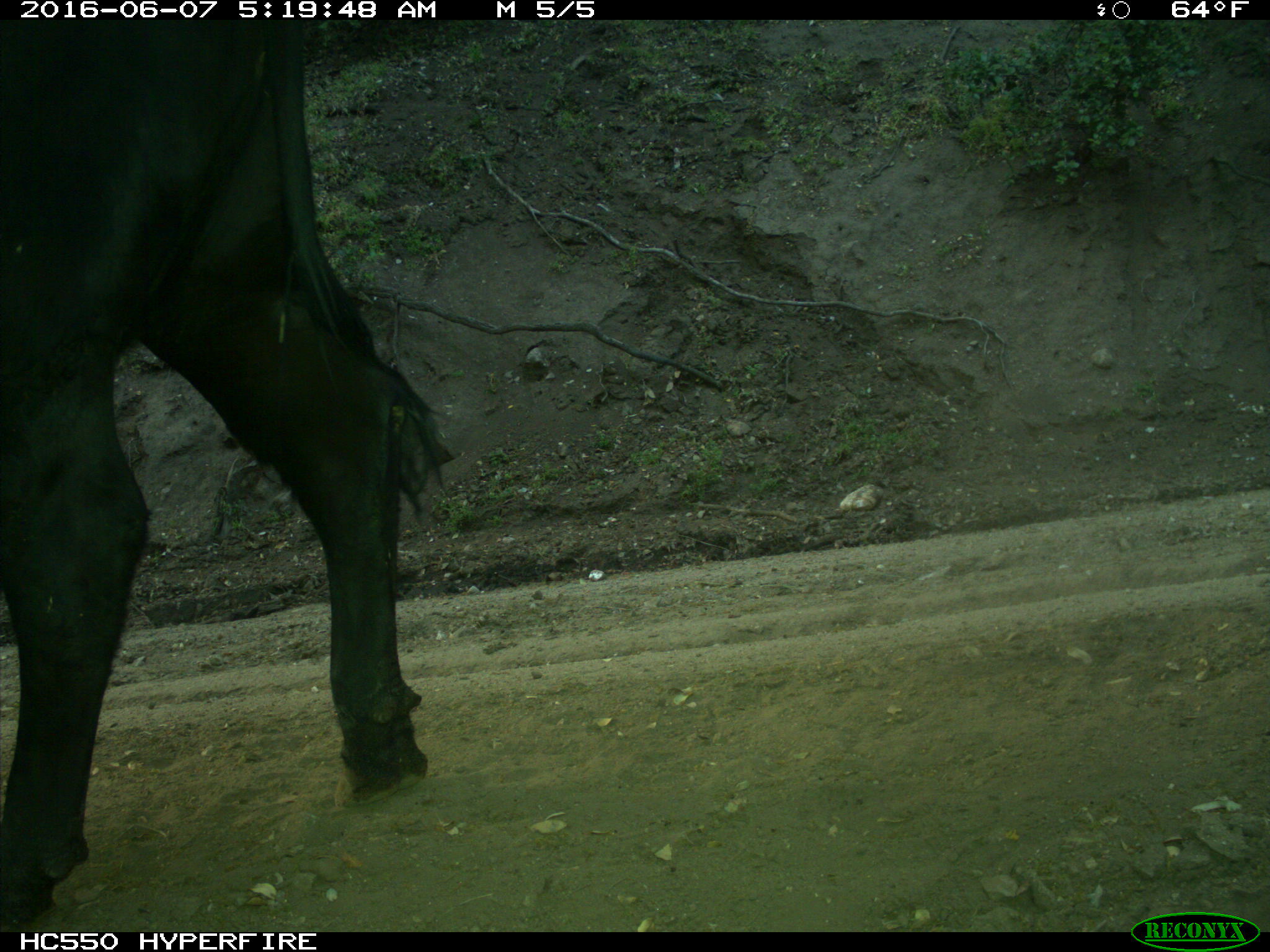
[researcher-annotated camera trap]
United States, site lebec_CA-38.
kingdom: Animalia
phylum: Chordata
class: Mammalia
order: Artiodactyla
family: Bovidae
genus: Bos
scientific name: Bos taurus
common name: domestic cow